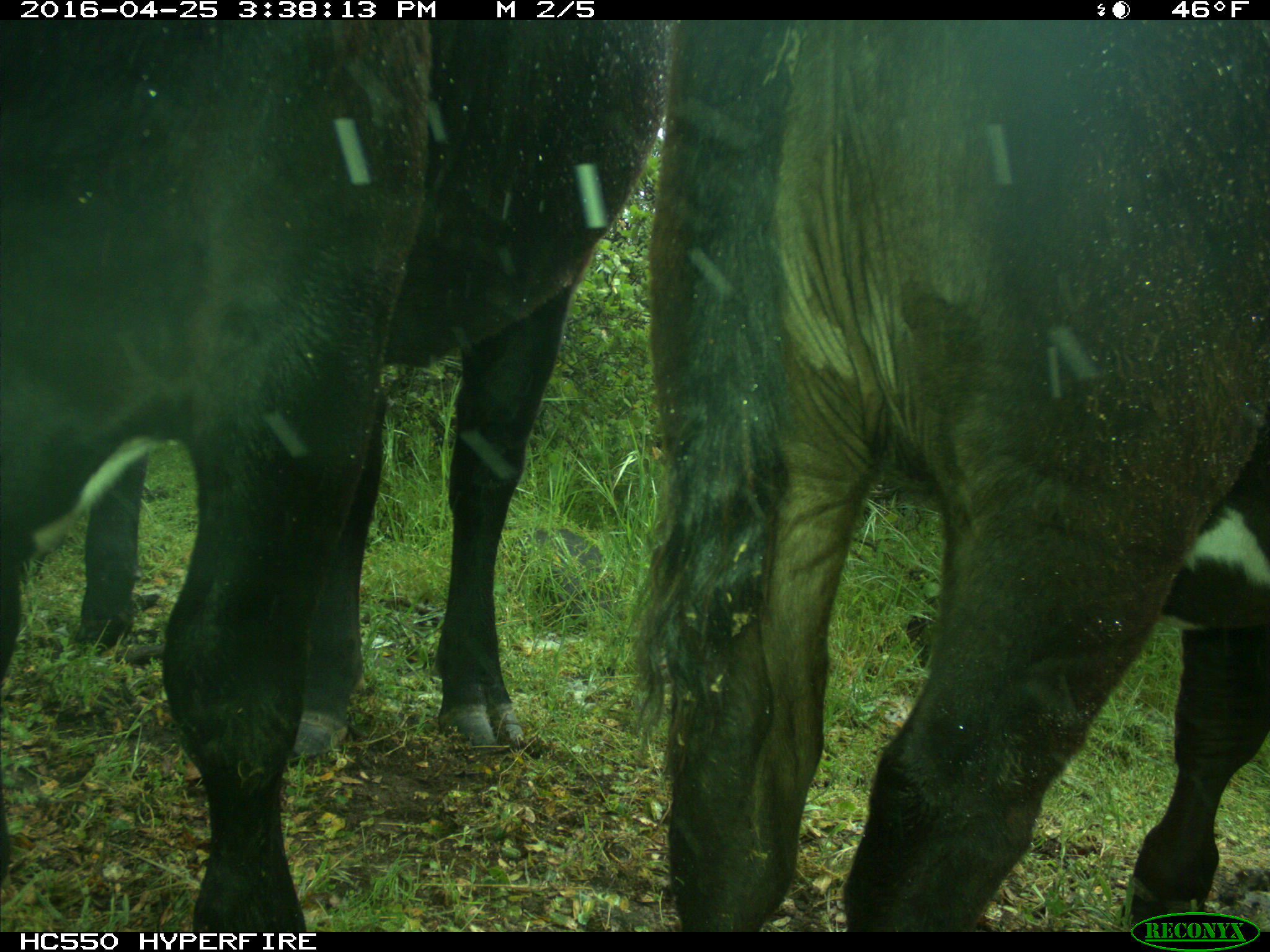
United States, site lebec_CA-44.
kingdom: Animalia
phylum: Chordata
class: Mammalia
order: Artiodactyla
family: Bovidae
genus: Bos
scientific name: Bos taurus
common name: domestic cow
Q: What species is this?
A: Bos taurus (domestic cow).